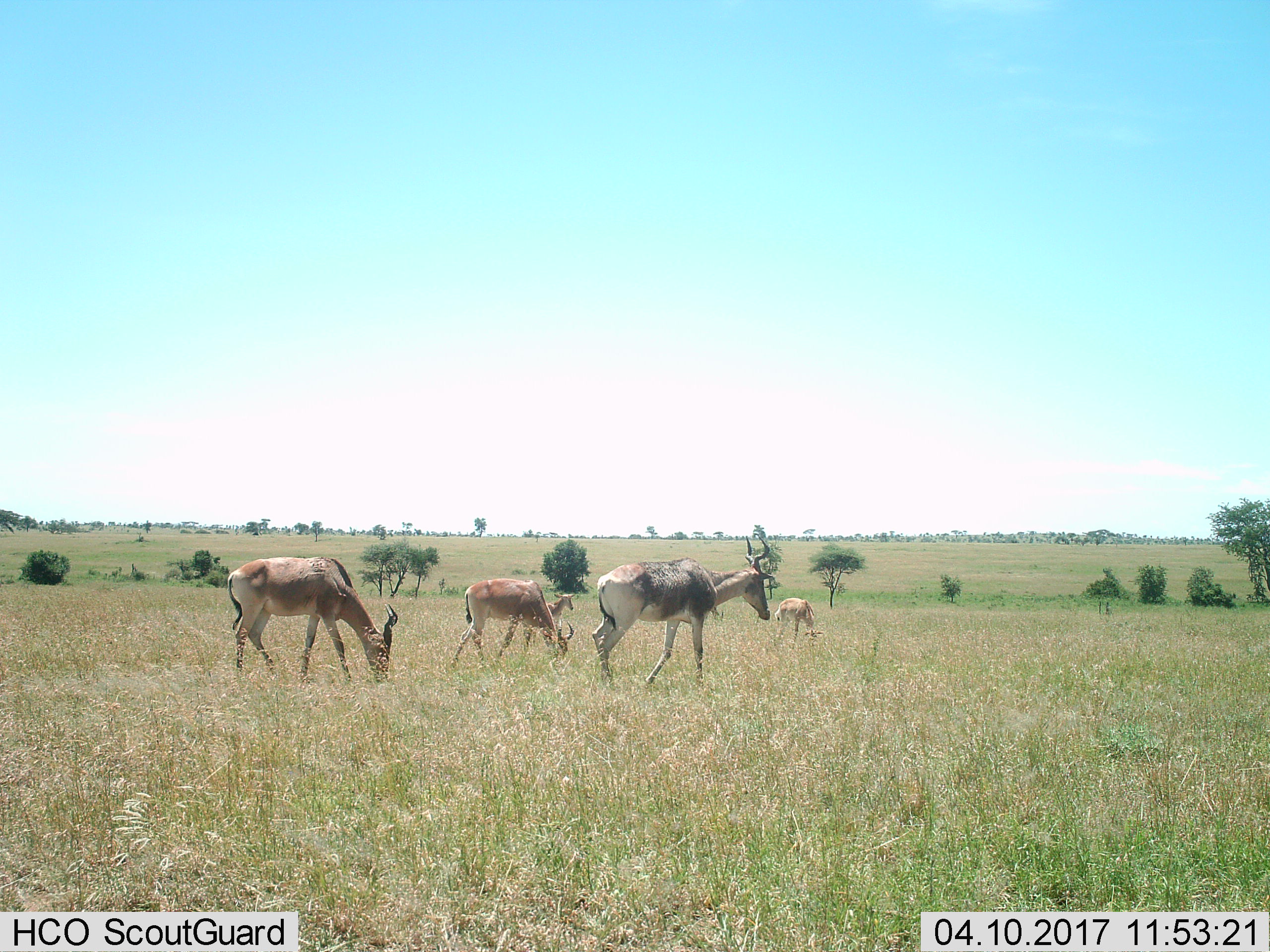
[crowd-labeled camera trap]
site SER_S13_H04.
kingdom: Animalia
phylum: Chordata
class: Mammalia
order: Artiodactyla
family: Bovidae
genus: Alcelaphus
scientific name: Alcelaphus buselaphus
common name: hartebeest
Hartebeest (Alcelaphus buselaphus), count 5. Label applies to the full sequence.